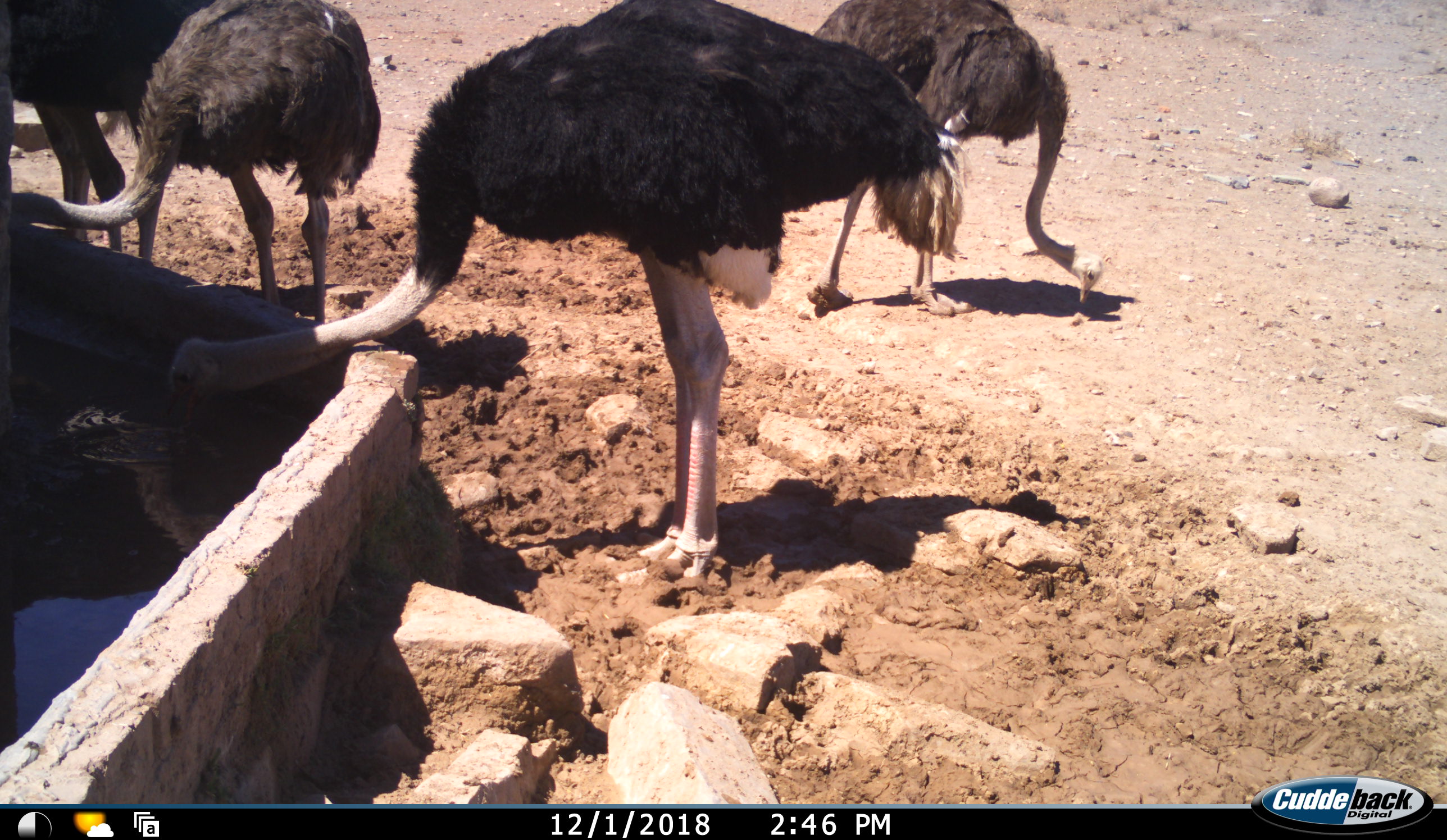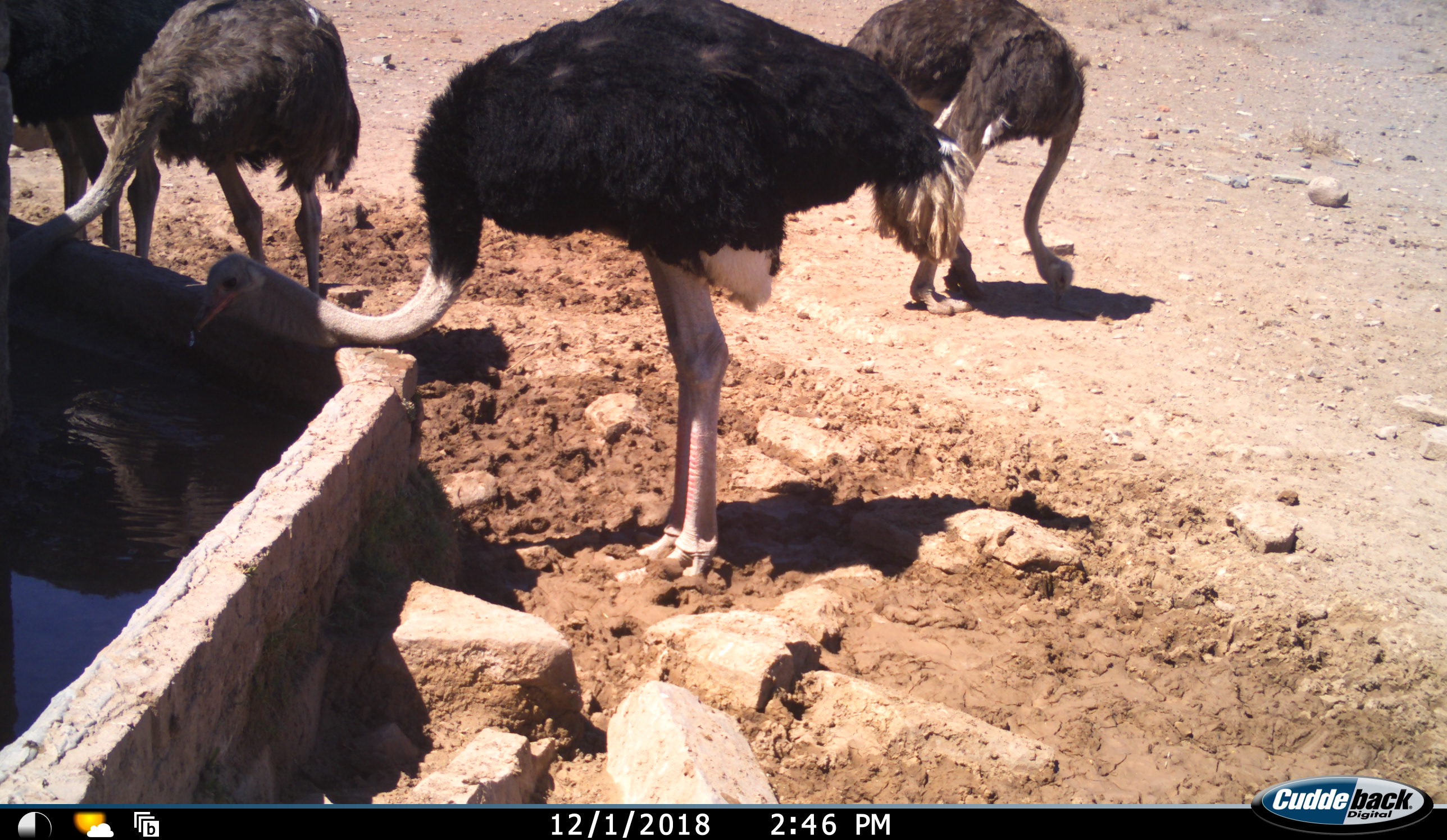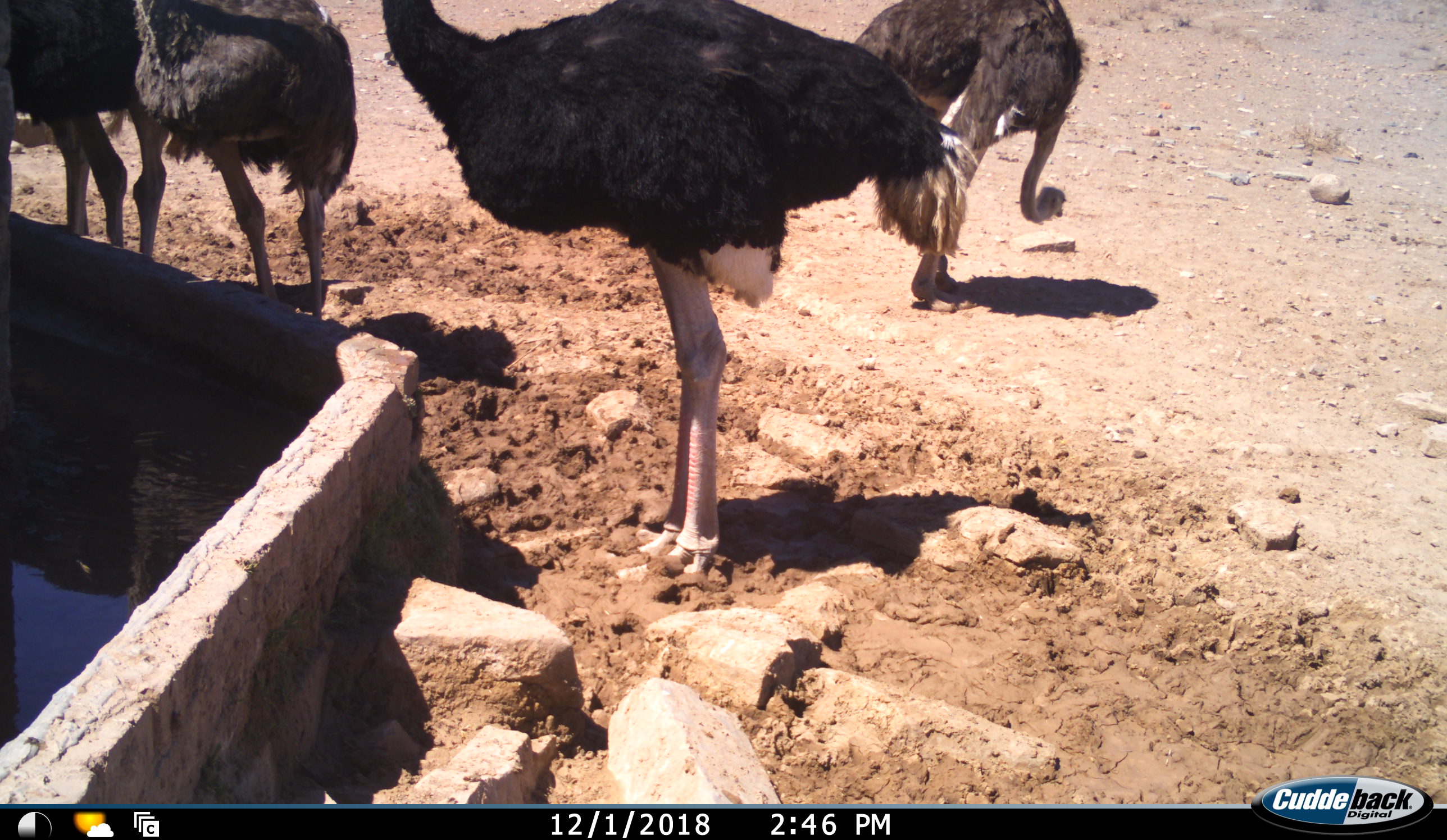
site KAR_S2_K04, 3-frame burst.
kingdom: Animalia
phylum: Chordata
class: Aves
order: Struthioniformes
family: Struthionidae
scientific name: Struthionidae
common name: ostrich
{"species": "ostrich (Struthionidae)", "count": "4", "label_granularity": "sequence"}